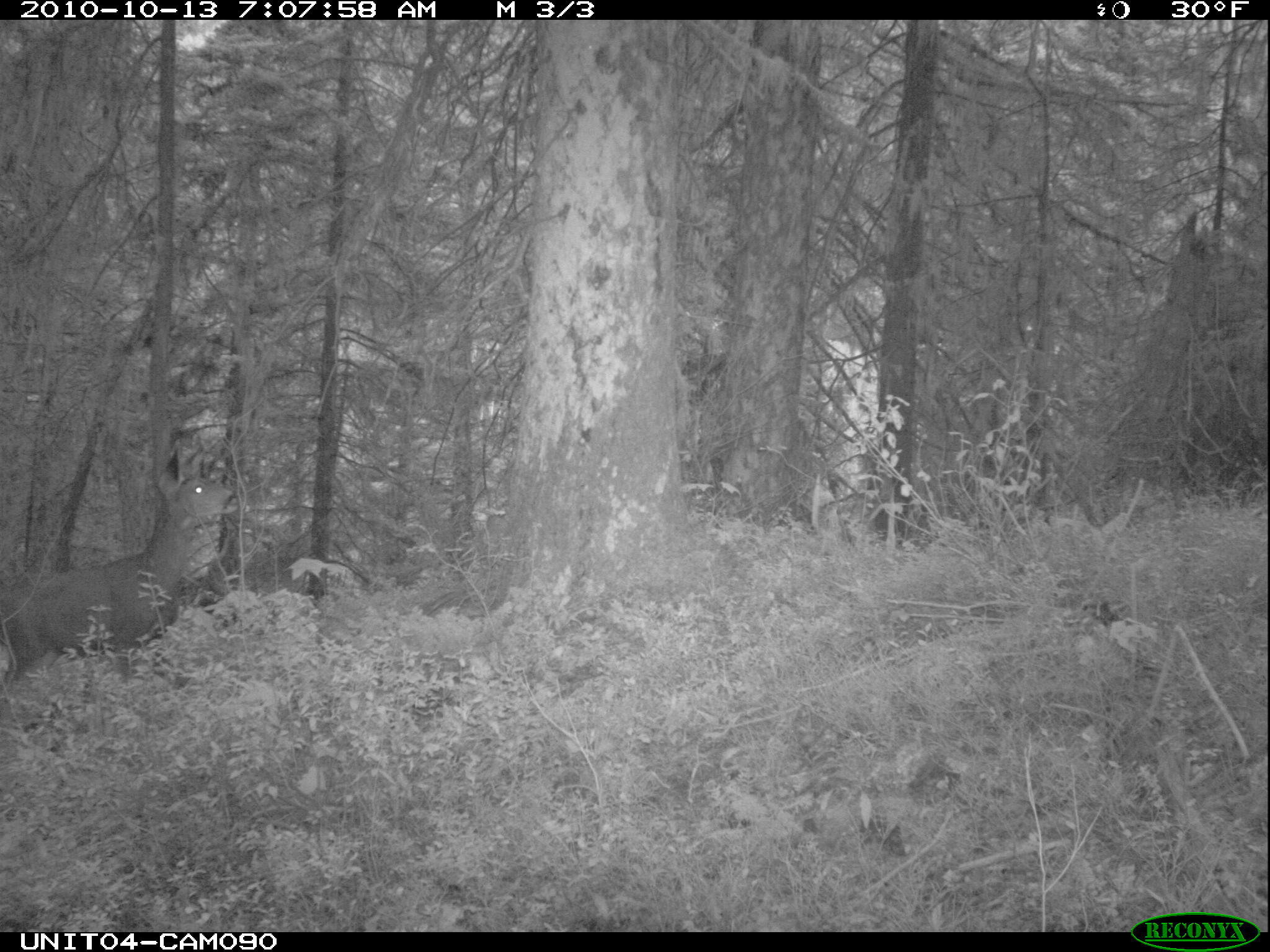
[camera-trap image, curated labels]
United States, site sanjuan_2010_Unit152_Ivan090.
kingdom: Animalia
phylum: Chordata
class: Mammalia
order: Artiodactyla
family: Cervidae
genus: Odocoileus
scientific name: Odocoileus hemionus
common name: mule deer